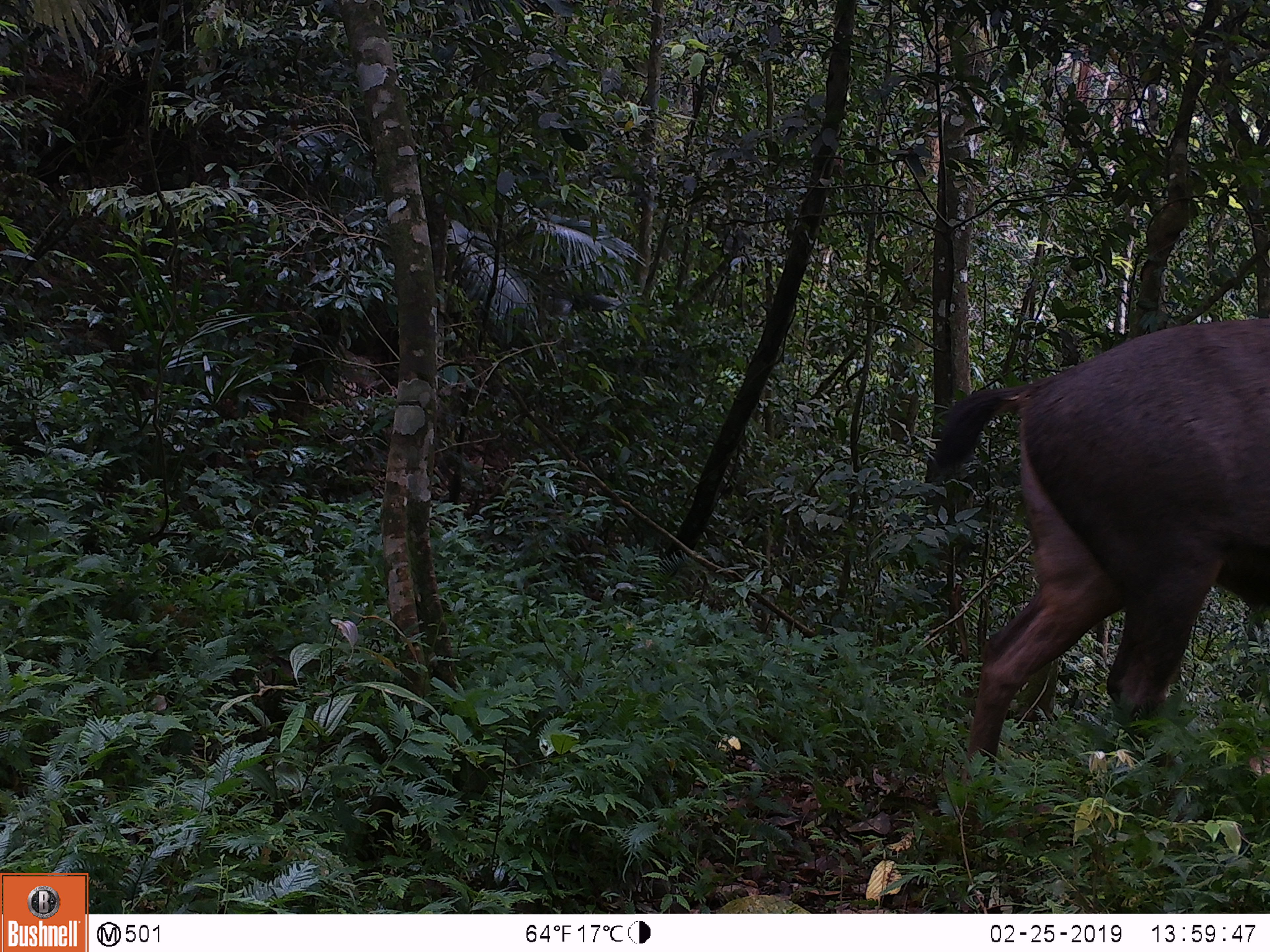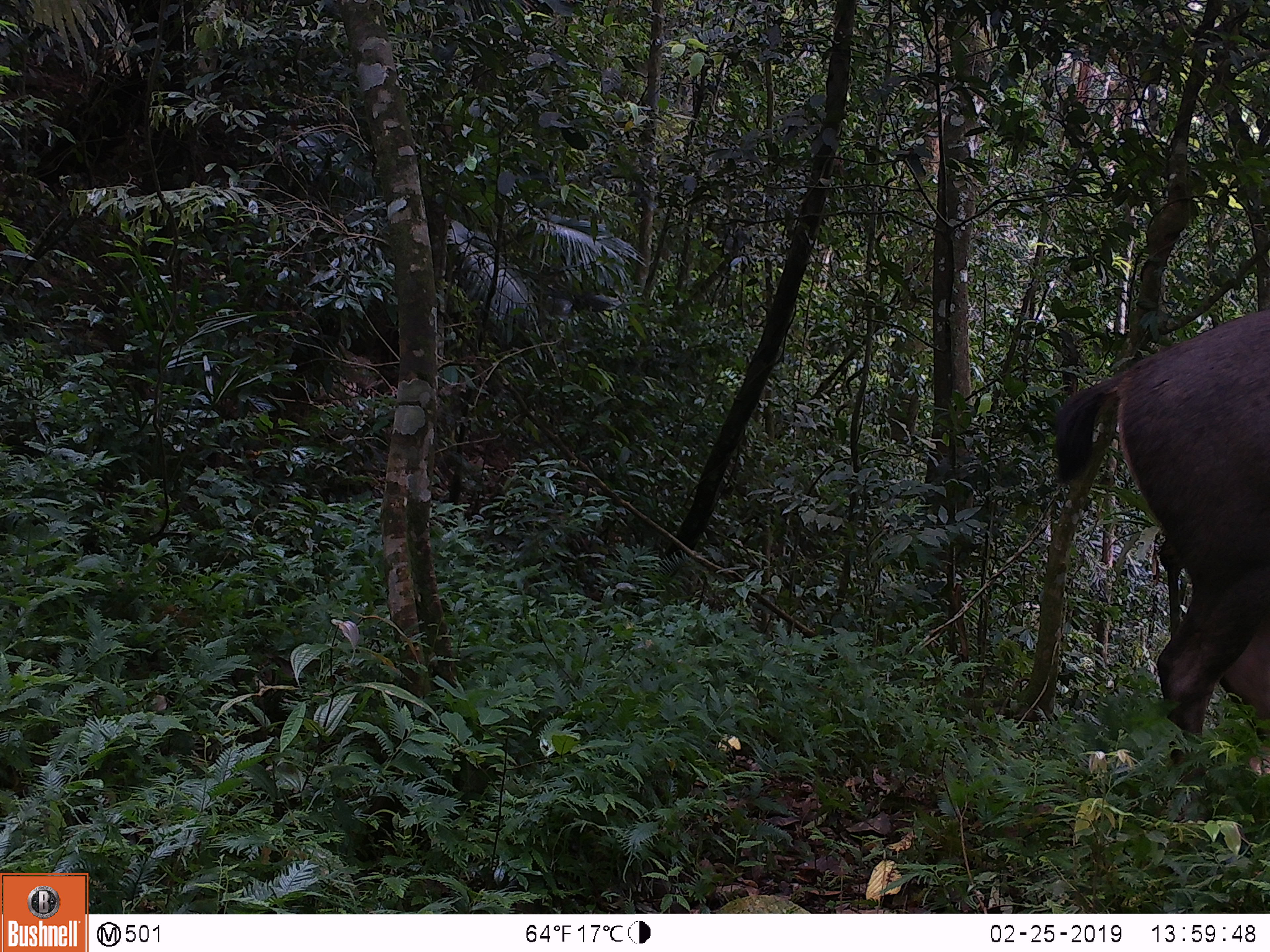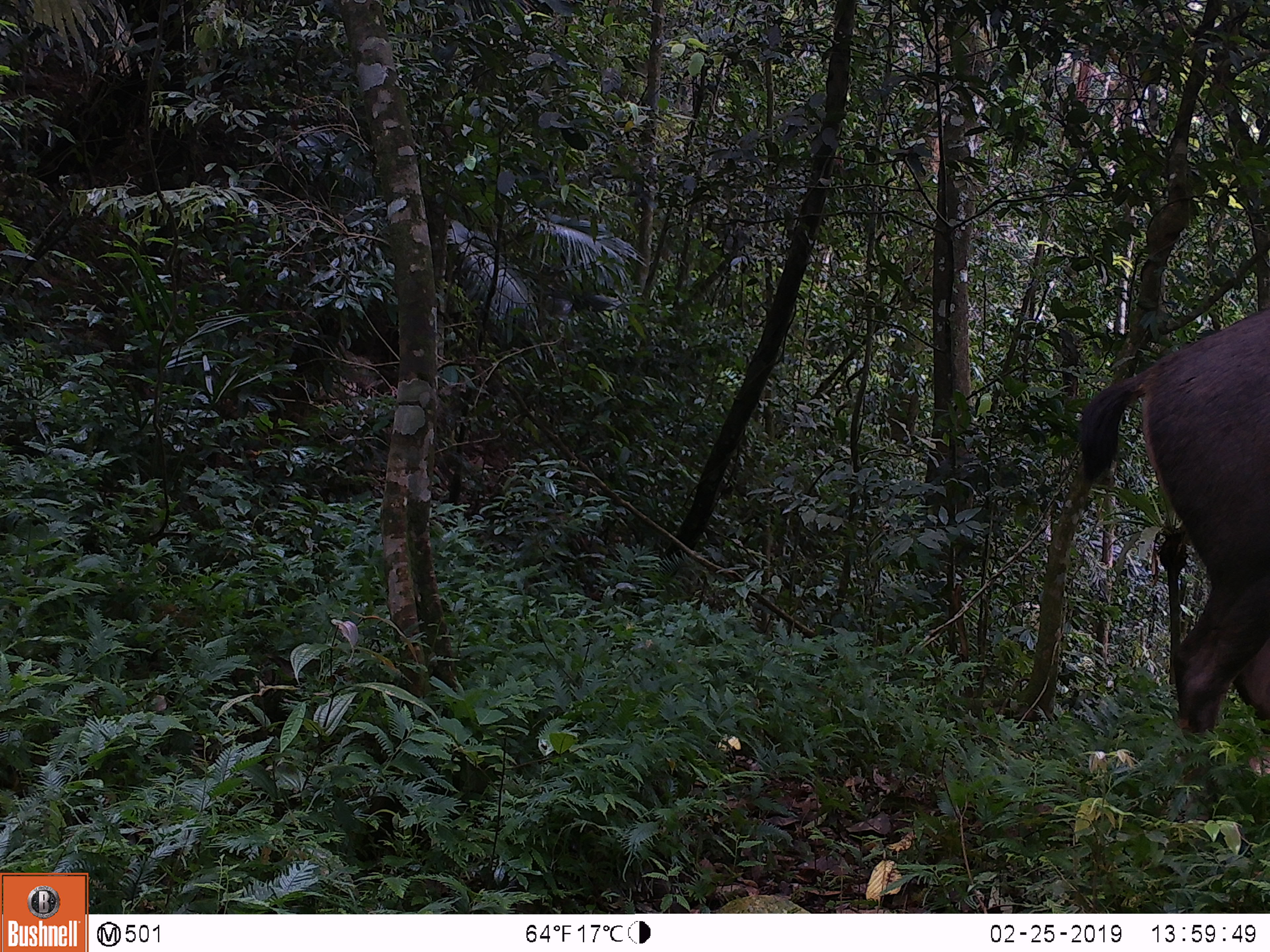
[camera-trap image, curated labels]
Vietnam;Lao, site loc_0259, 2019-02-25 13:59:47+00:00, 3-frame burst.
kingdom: Animalia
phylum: Chordata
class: Mammalia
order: Artiodactyla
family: Cervidae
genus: Rusa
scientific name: Rusa unicolor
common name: sambar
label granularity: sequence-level